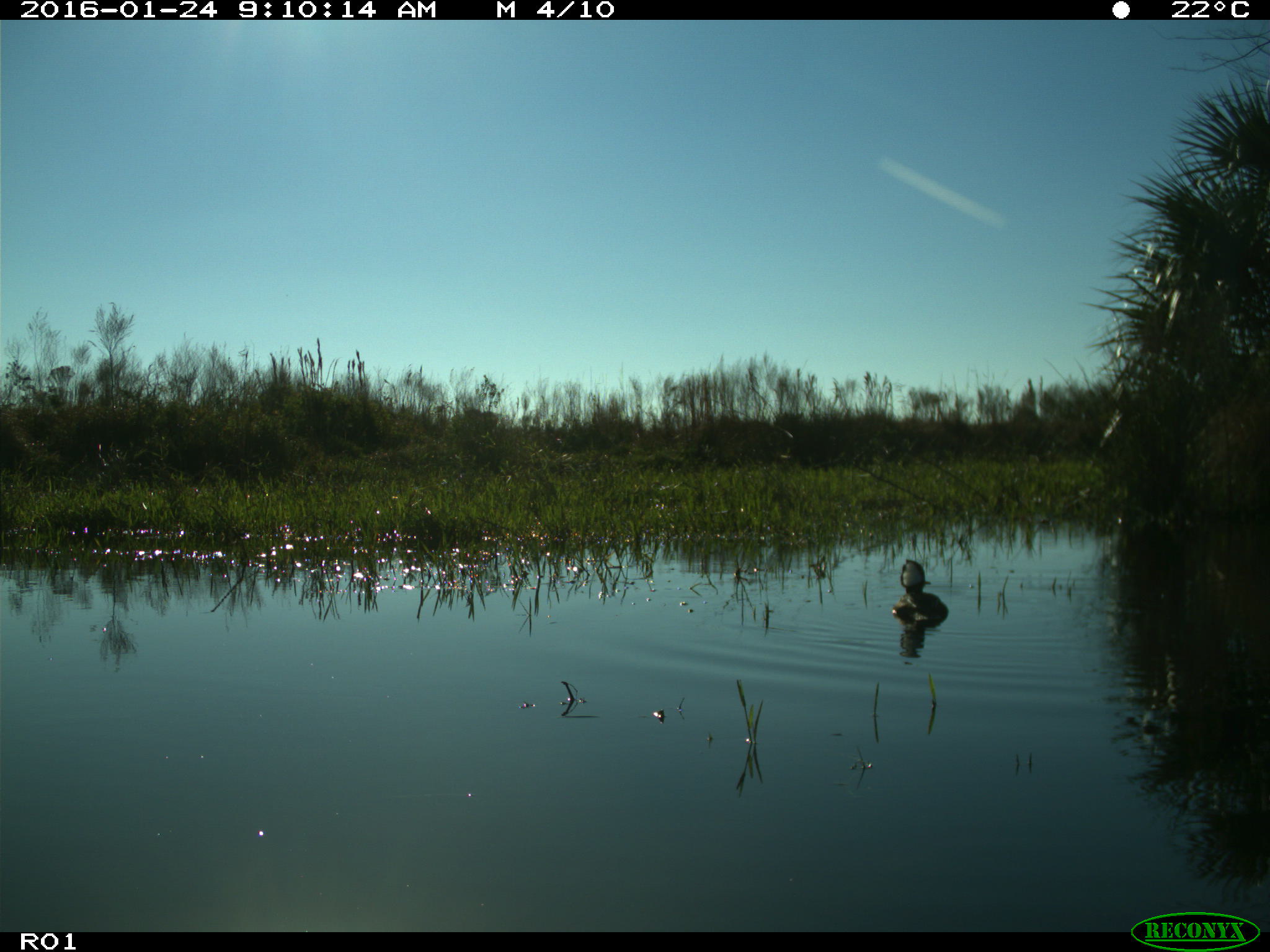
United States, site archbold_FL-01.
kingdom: Animalia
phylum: Chordata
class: Aves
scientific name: Aves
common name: birds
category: unidentified bird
Unidentified bird (birds) (Aves).